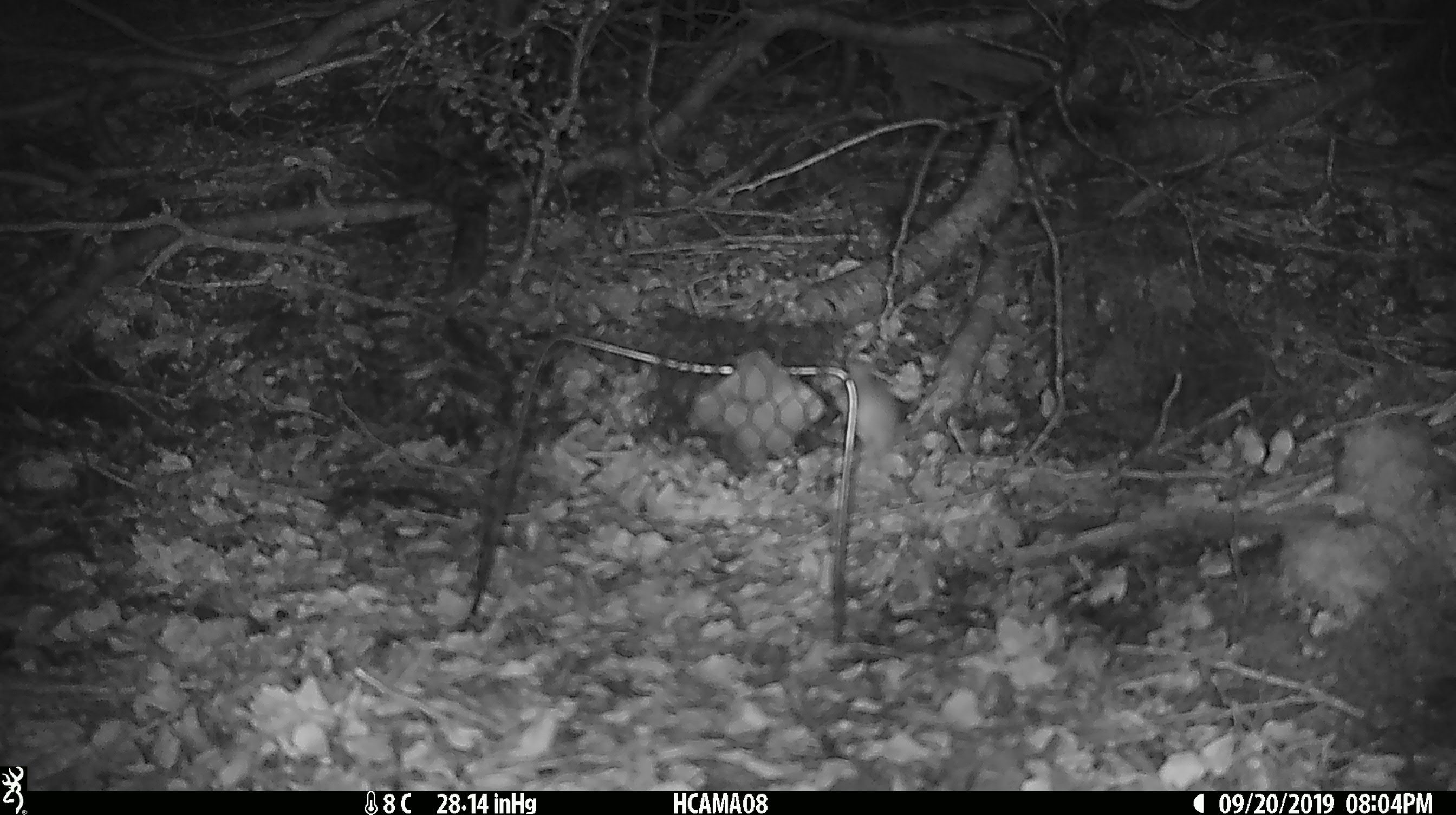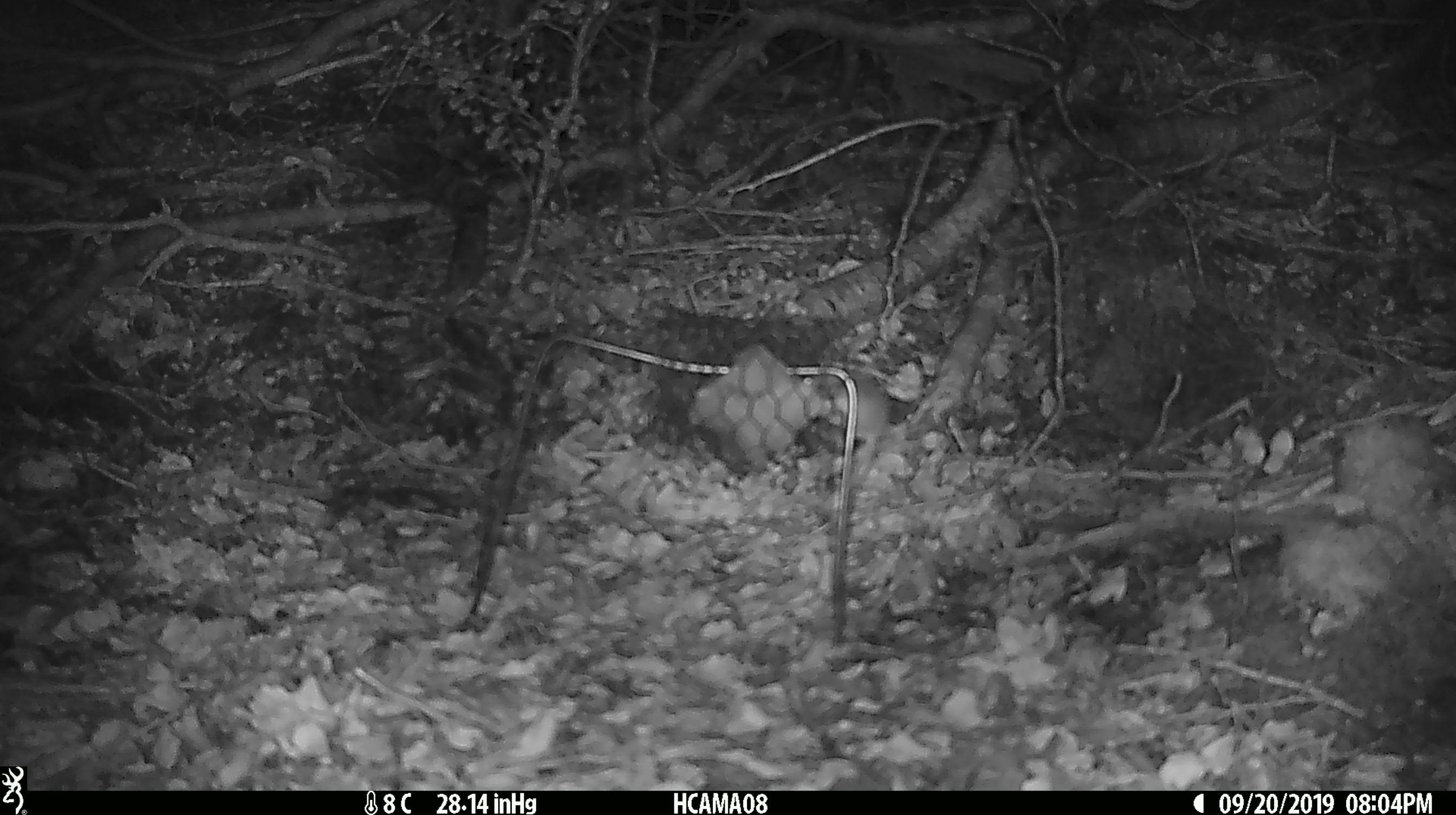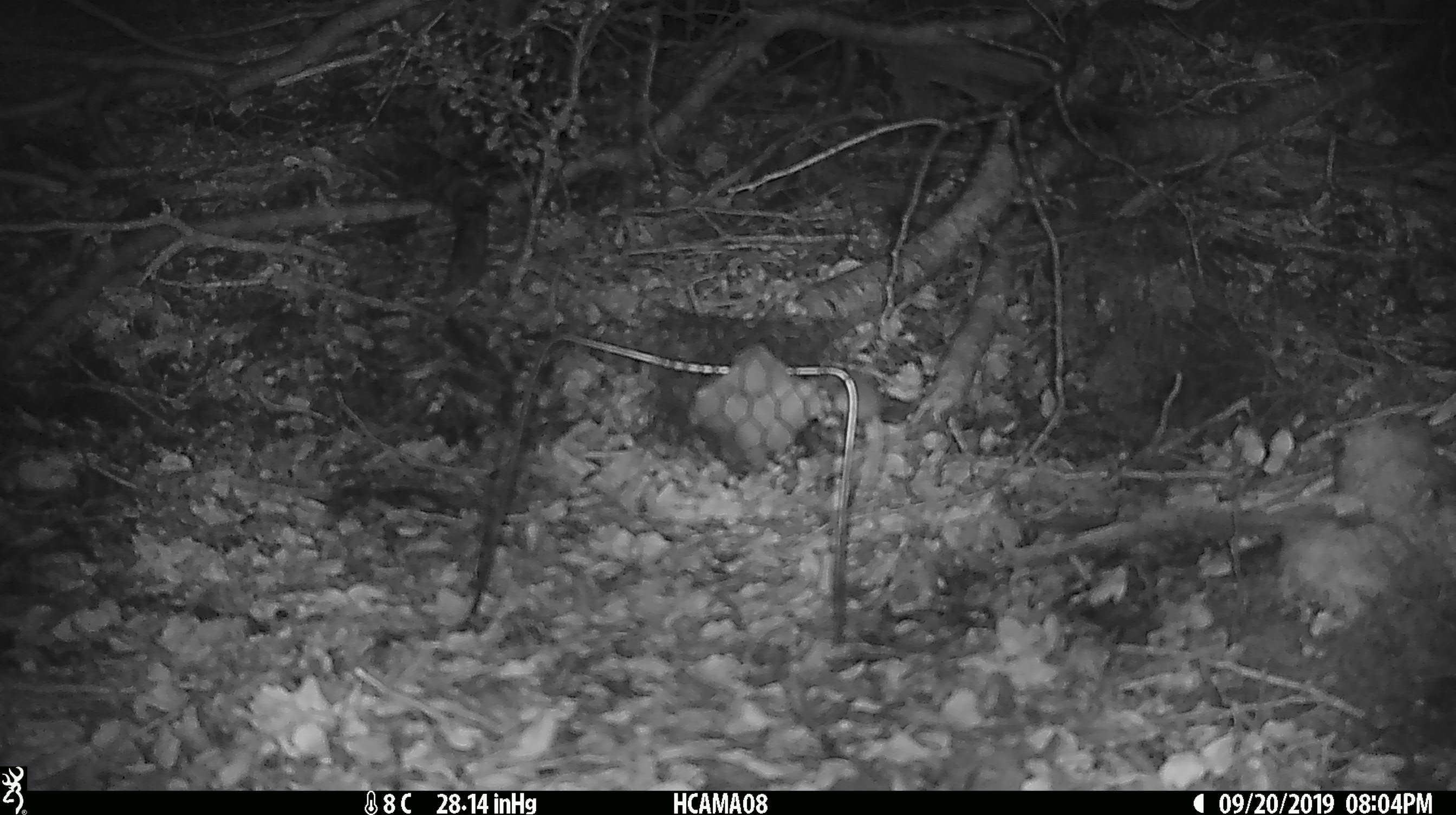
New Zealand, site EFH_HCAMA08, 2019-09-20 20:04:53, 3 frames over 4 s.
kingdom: Animalia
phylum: Chordata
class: Mammalia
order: Rodentia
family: Muridae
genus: Mus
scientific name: Mus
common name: mouse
Mouse (Mus).